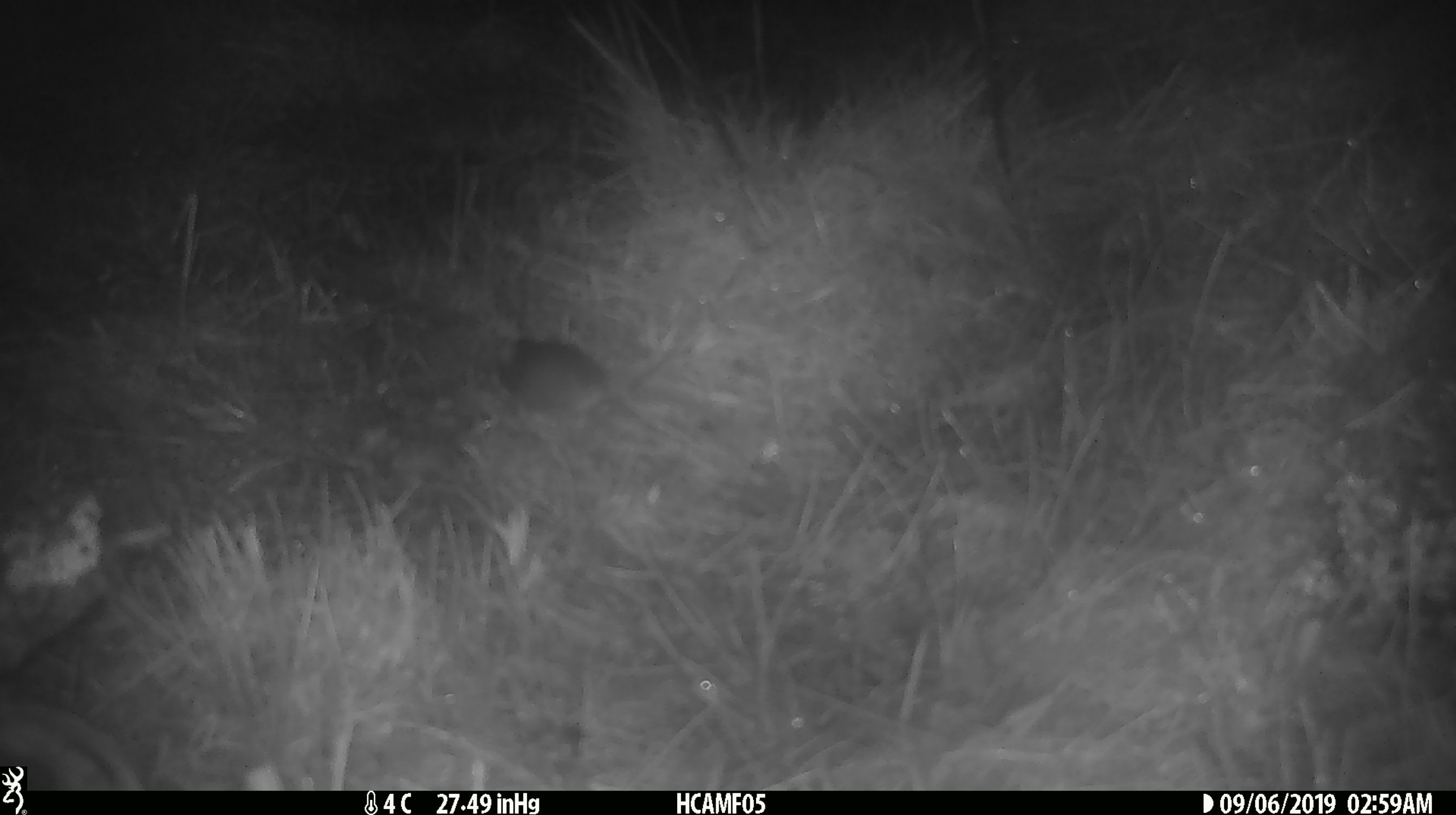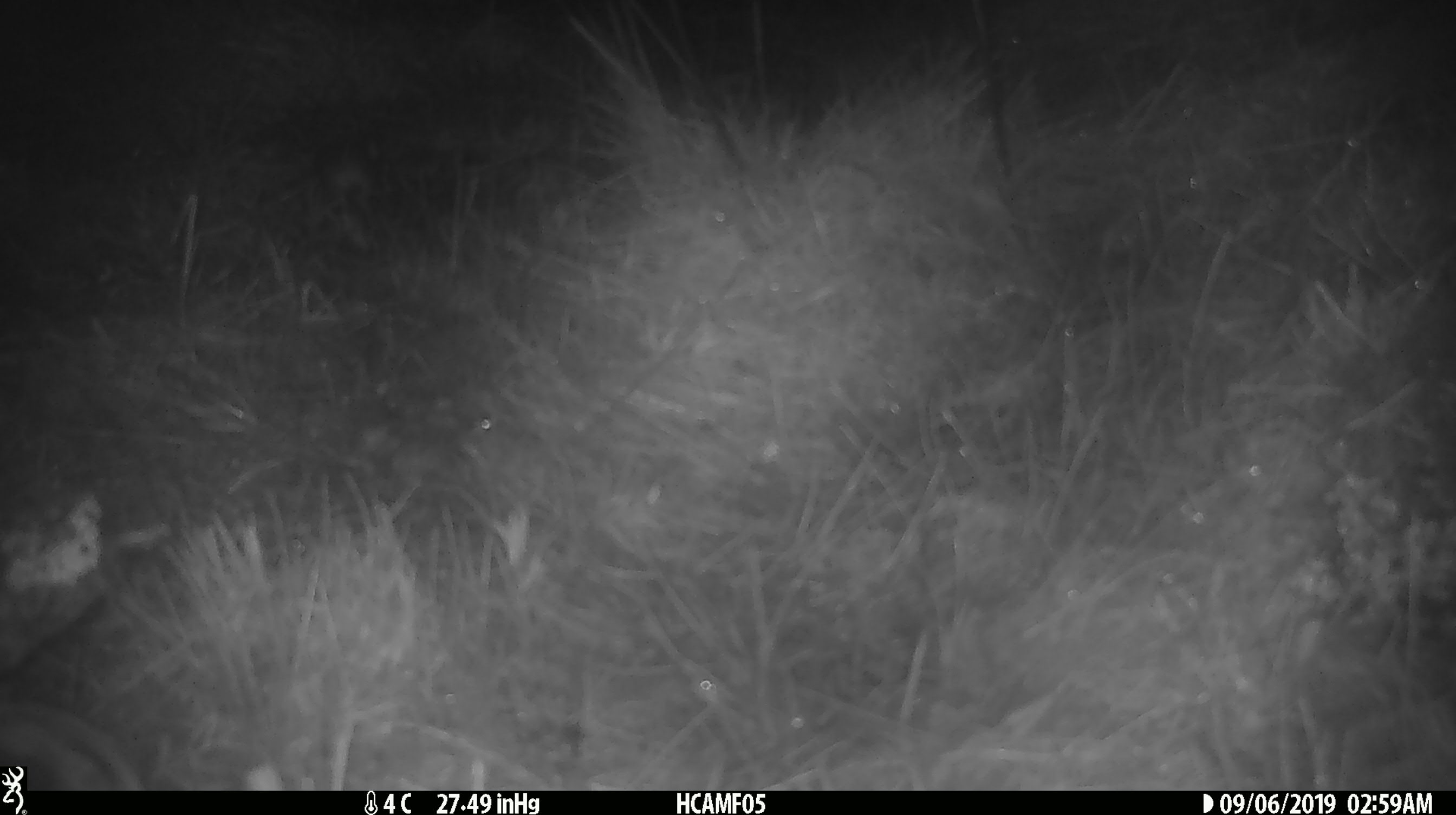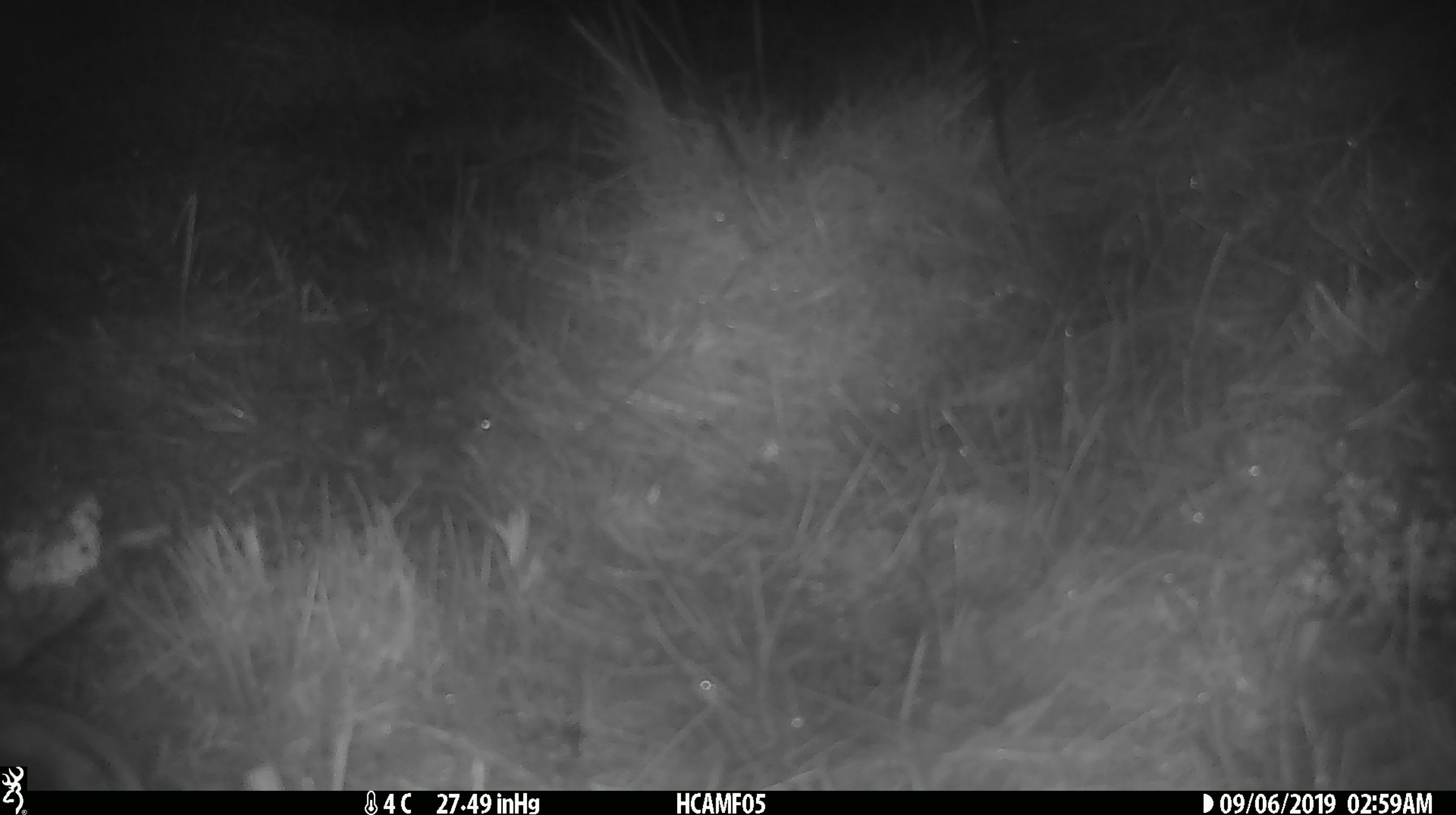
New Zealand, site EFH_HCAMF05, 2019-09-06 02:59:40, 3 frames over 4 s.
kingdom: Animalia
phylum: Chordata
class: Mammalia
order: Rodentia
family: Muridae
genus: Mus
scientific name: Mus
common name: mouse